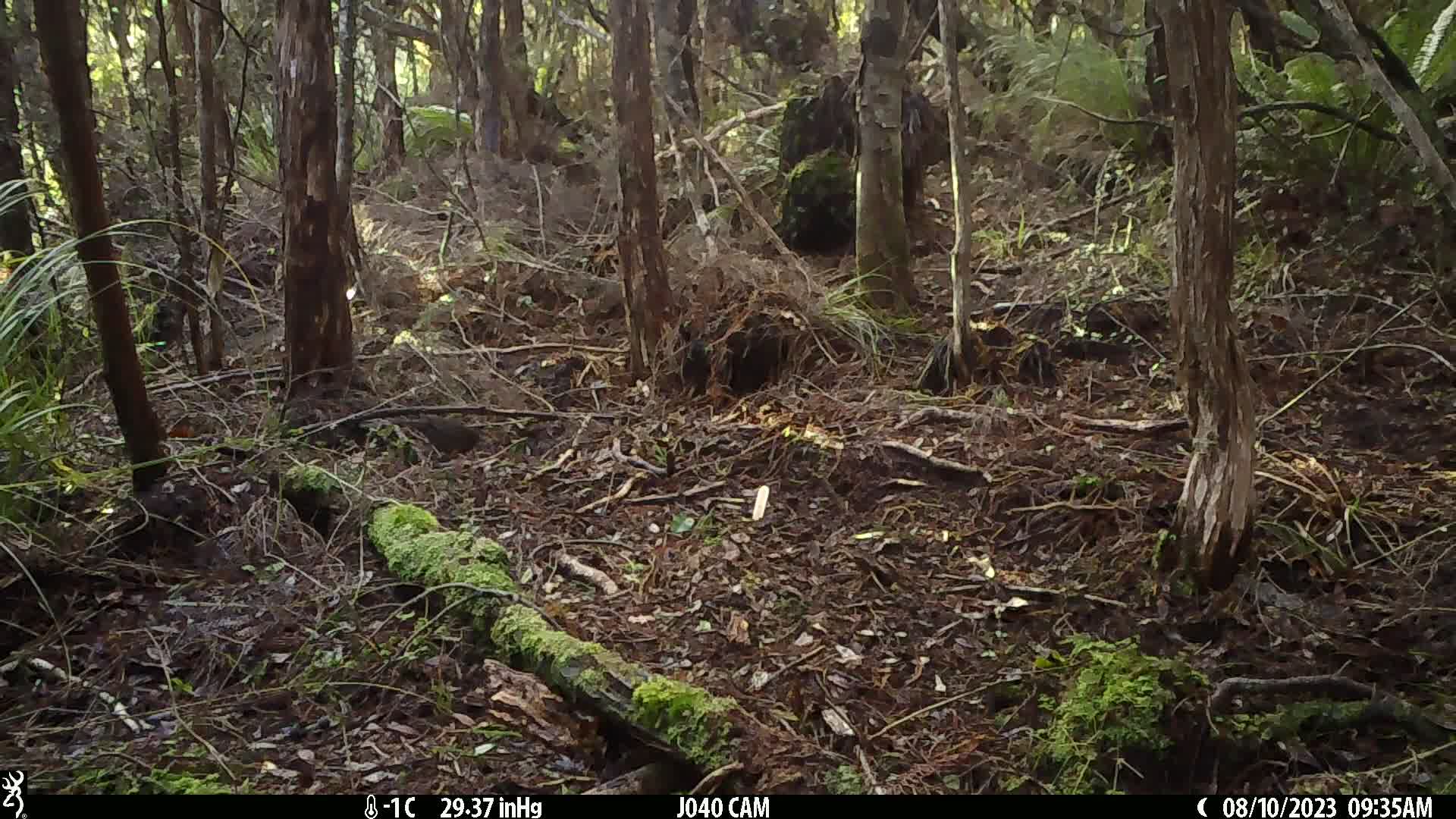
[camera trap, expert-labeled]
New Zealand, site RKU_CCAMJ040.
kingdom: Animalia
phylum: Chordata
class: Aves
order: Passeriformes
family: Turdidae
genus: Turdus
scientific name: Turdus merula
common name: eurasian blackbird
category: blackbird